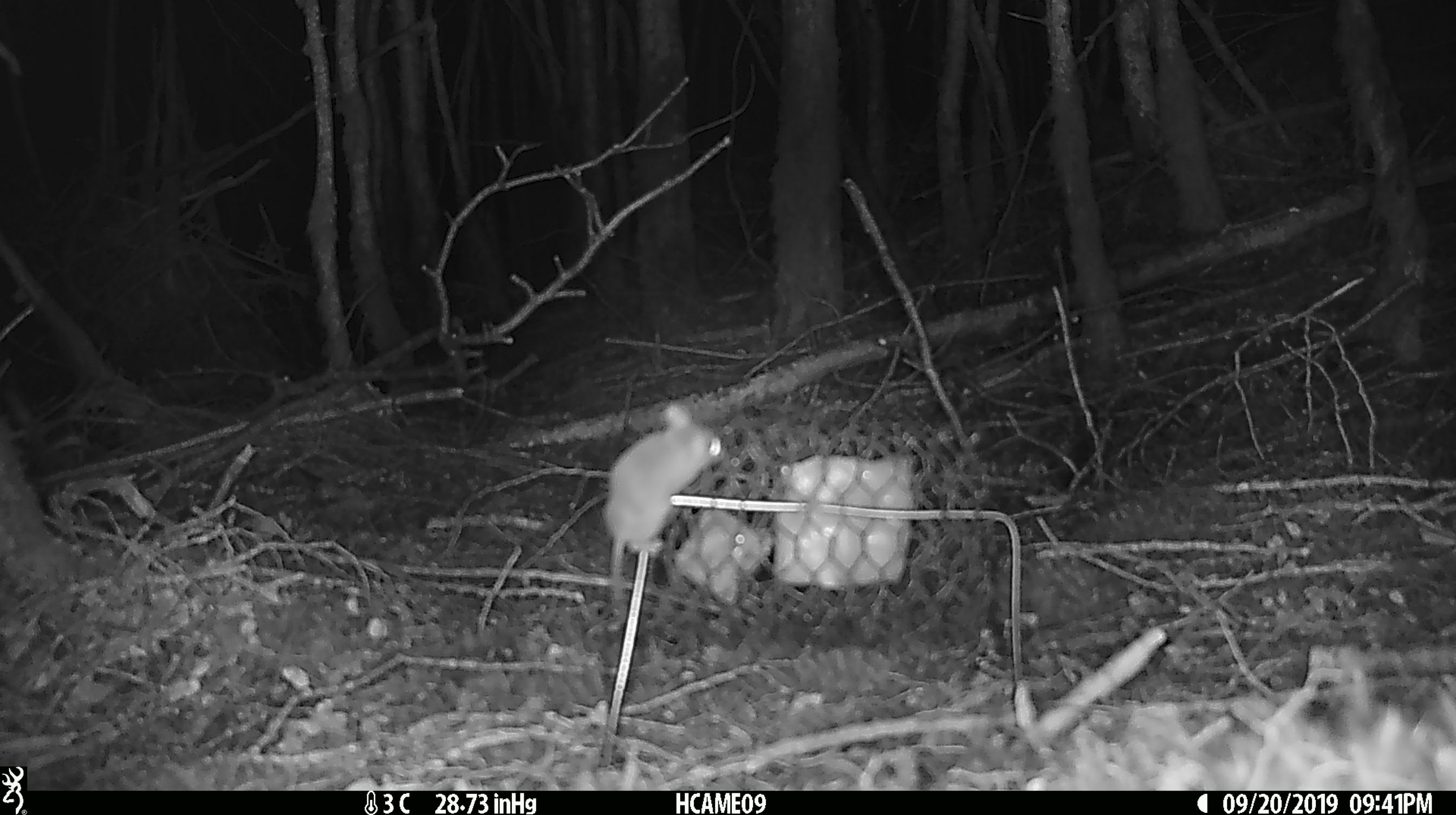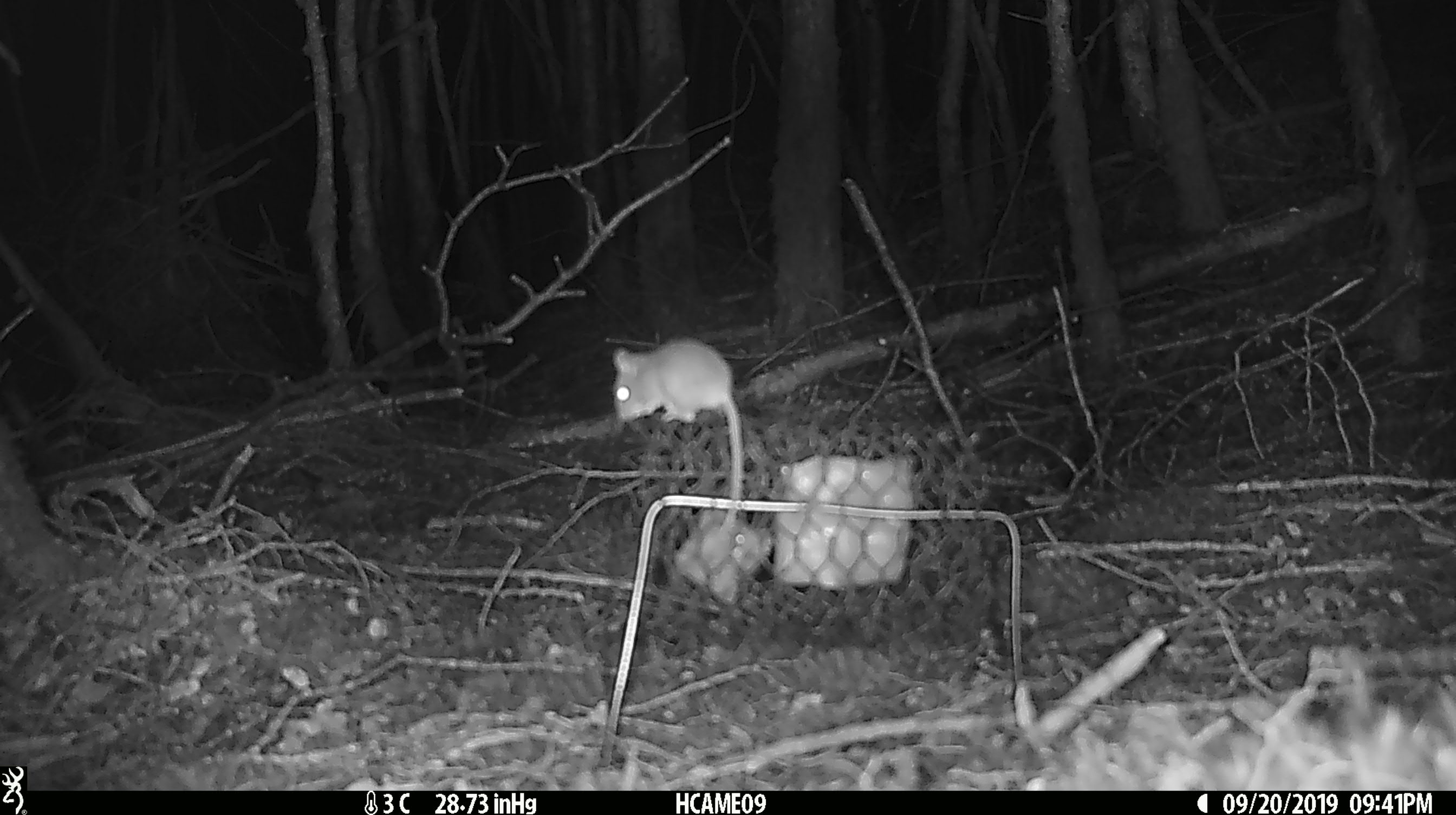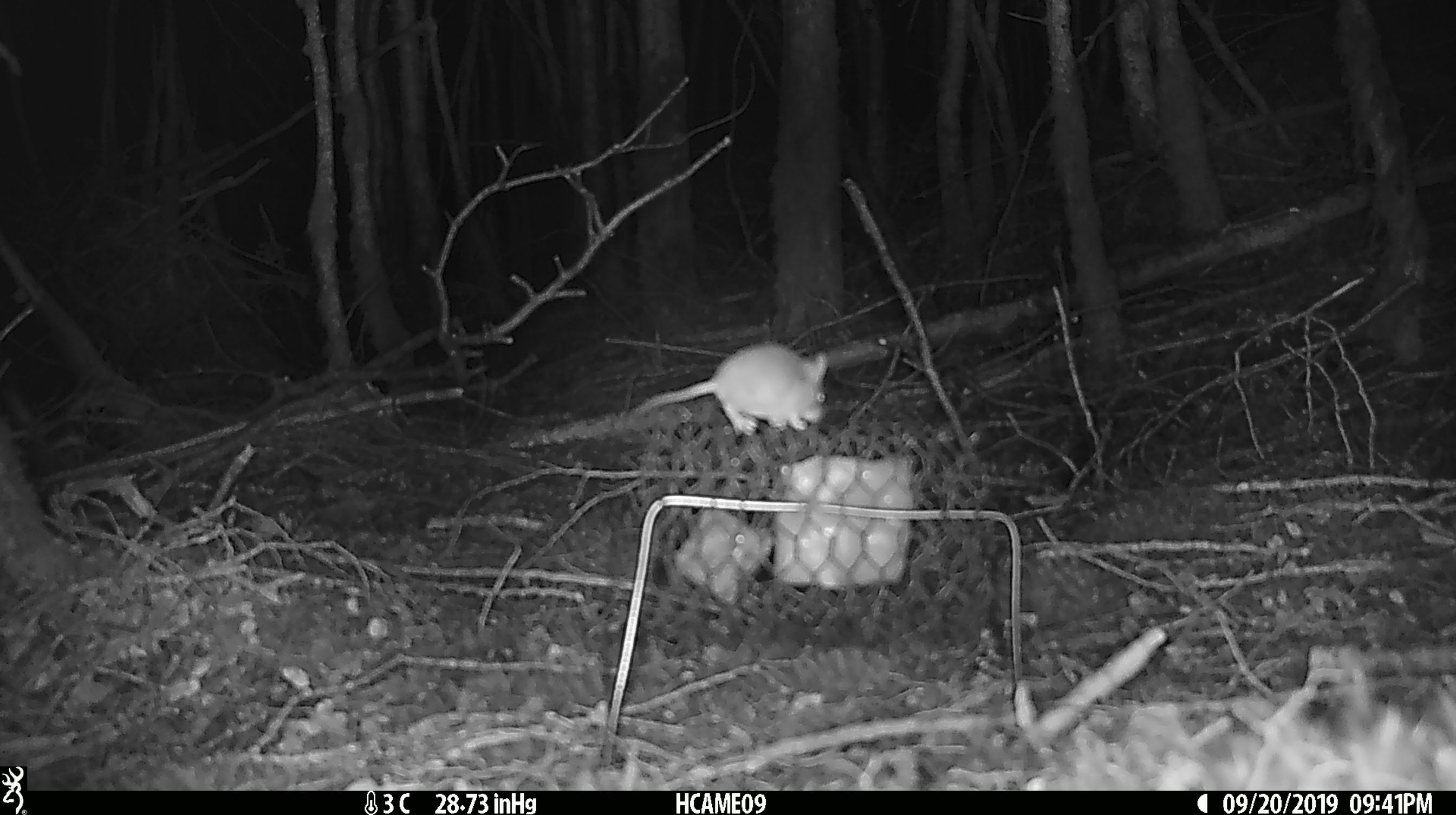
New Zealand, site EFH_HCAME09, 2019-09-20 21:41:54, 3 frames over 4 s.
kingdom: Animalia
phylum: Chordata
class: Mammalia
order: Rodentia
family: Muridae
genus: Mus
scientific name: Mus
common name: mouse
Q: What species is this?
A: Mouse (Mus).